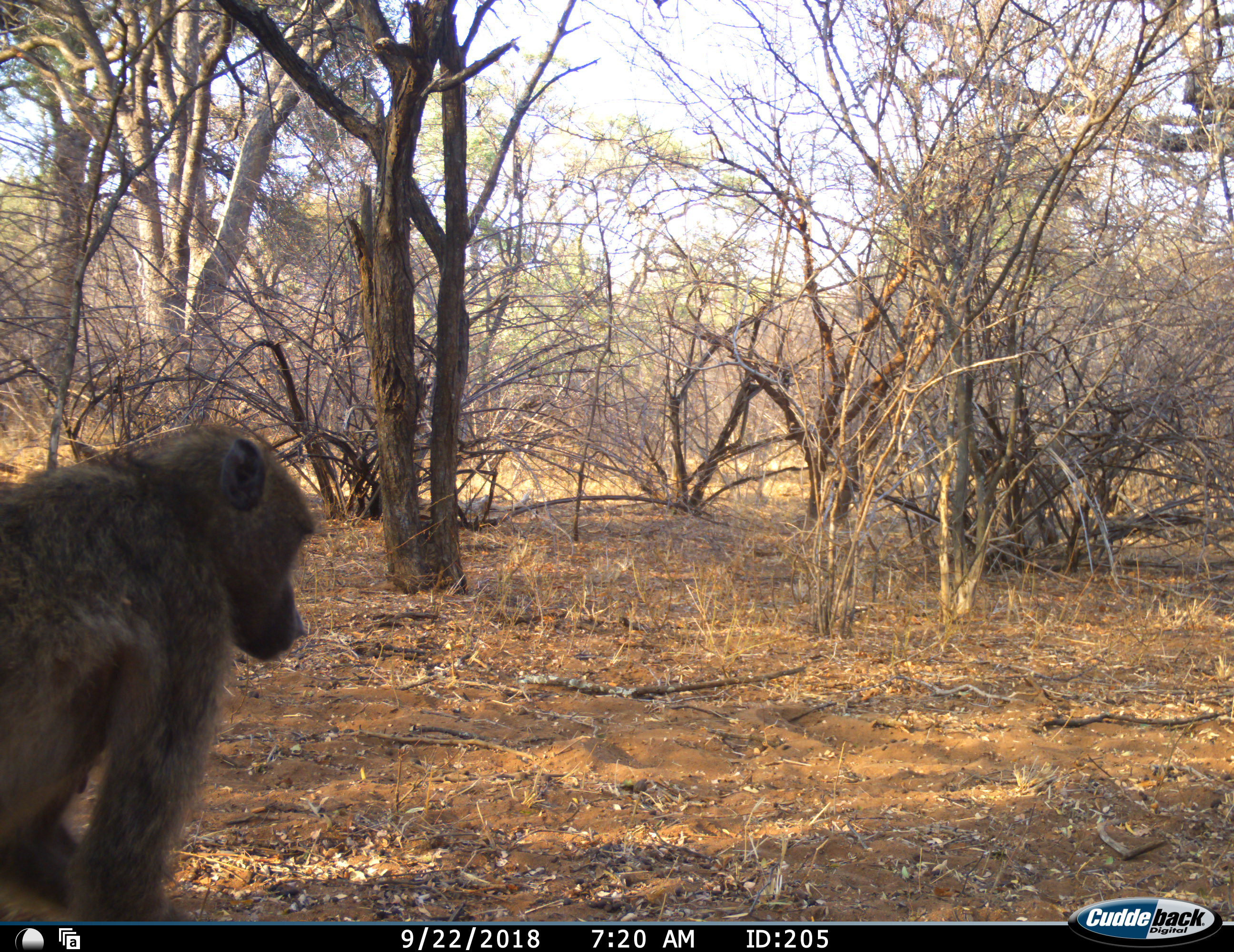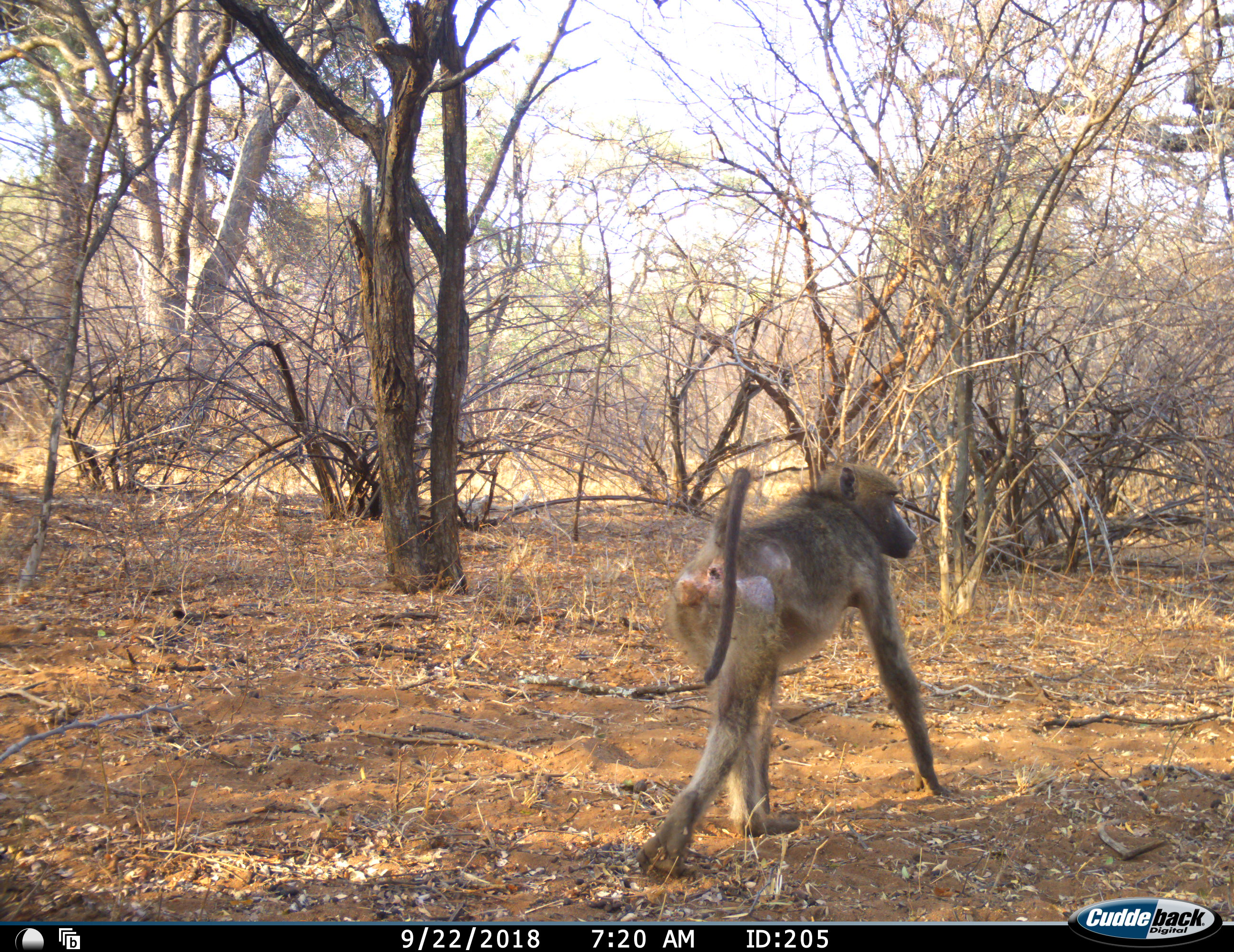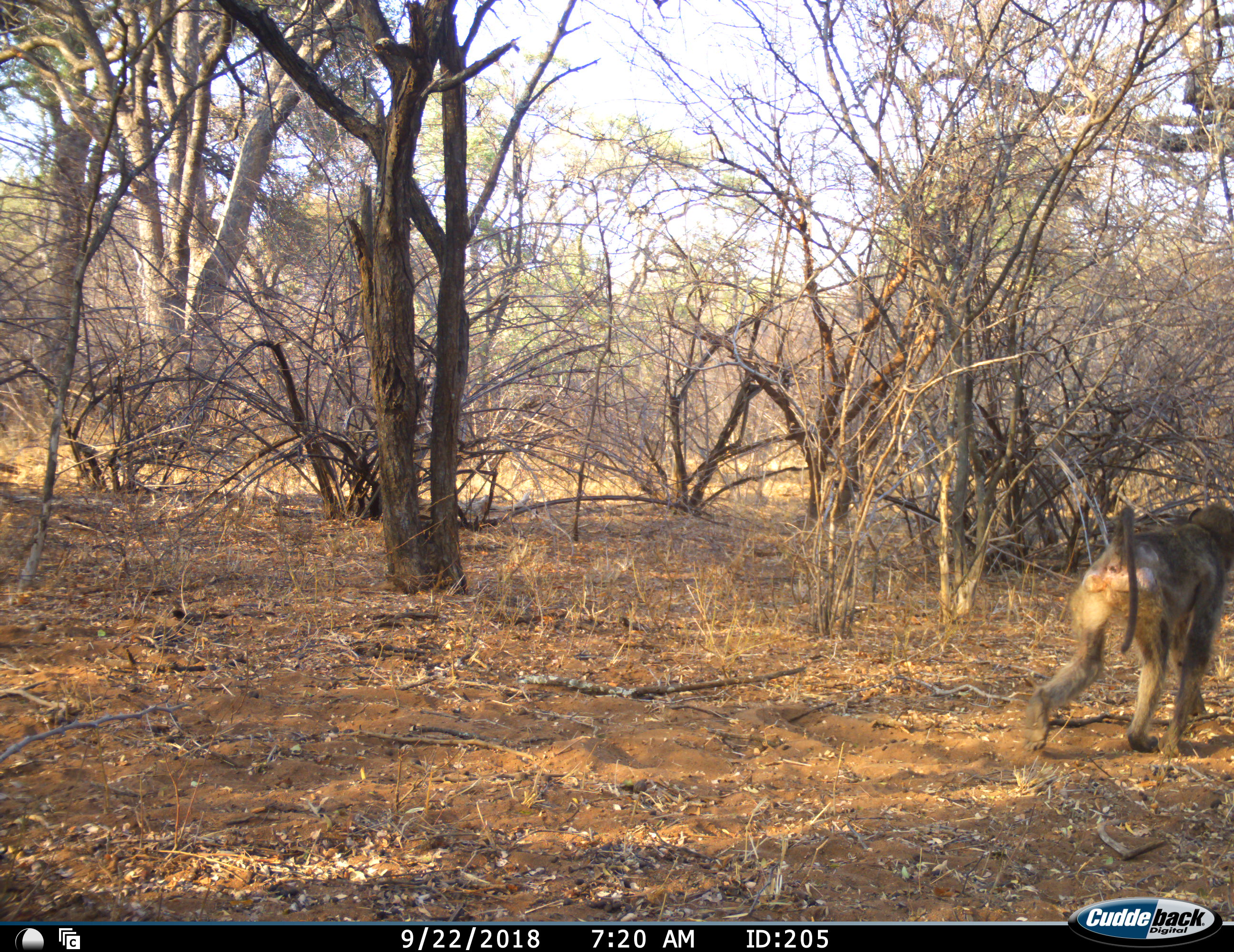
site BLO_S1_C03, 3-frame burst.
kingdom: Animalia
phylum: Chordata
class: Mammalia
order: Primates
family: Cercopithecidae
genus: Papio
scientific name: Papio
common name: baboon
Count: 1.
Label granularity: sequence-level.